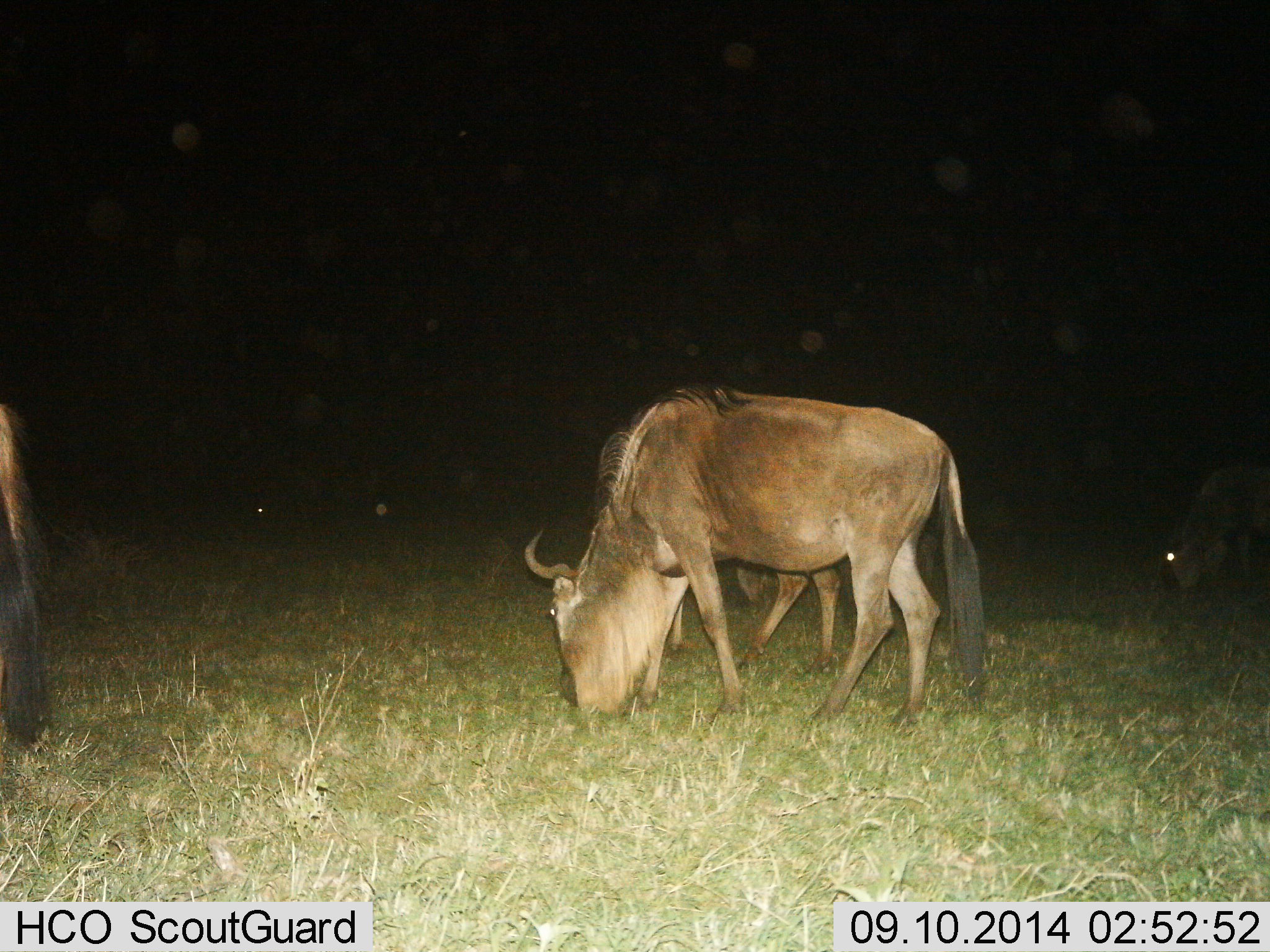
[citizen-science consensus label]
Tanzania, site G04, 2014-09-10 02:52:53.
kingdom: Animalia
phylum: Chordata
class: Mammalia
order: Artiodactyla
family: Bovidae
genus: Connochaetes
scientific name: Connochaetes taurinus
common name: blue wildebeest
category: wildebeest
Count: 3.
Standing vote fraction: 30%.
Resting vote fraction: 0%.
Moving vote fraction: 0%.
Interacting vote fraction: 0%.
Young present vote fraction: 0%.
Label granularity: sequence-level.